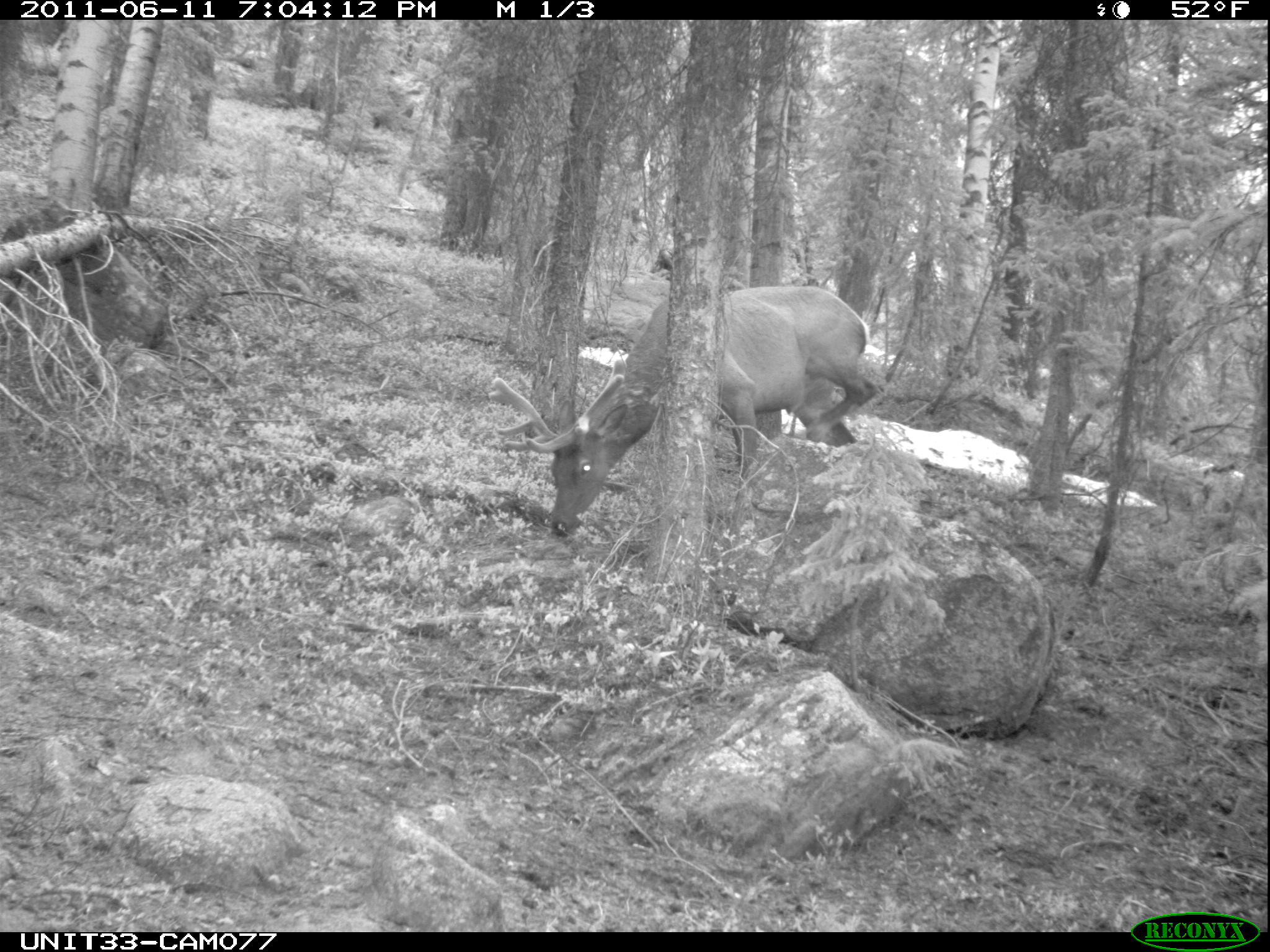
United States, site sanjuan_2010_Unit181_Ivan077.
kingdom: Animalia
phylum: Chordata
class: Mammalia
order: Artiodactyla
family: Cervidae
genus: Cervus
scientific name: Cervus elaphus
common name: red deer